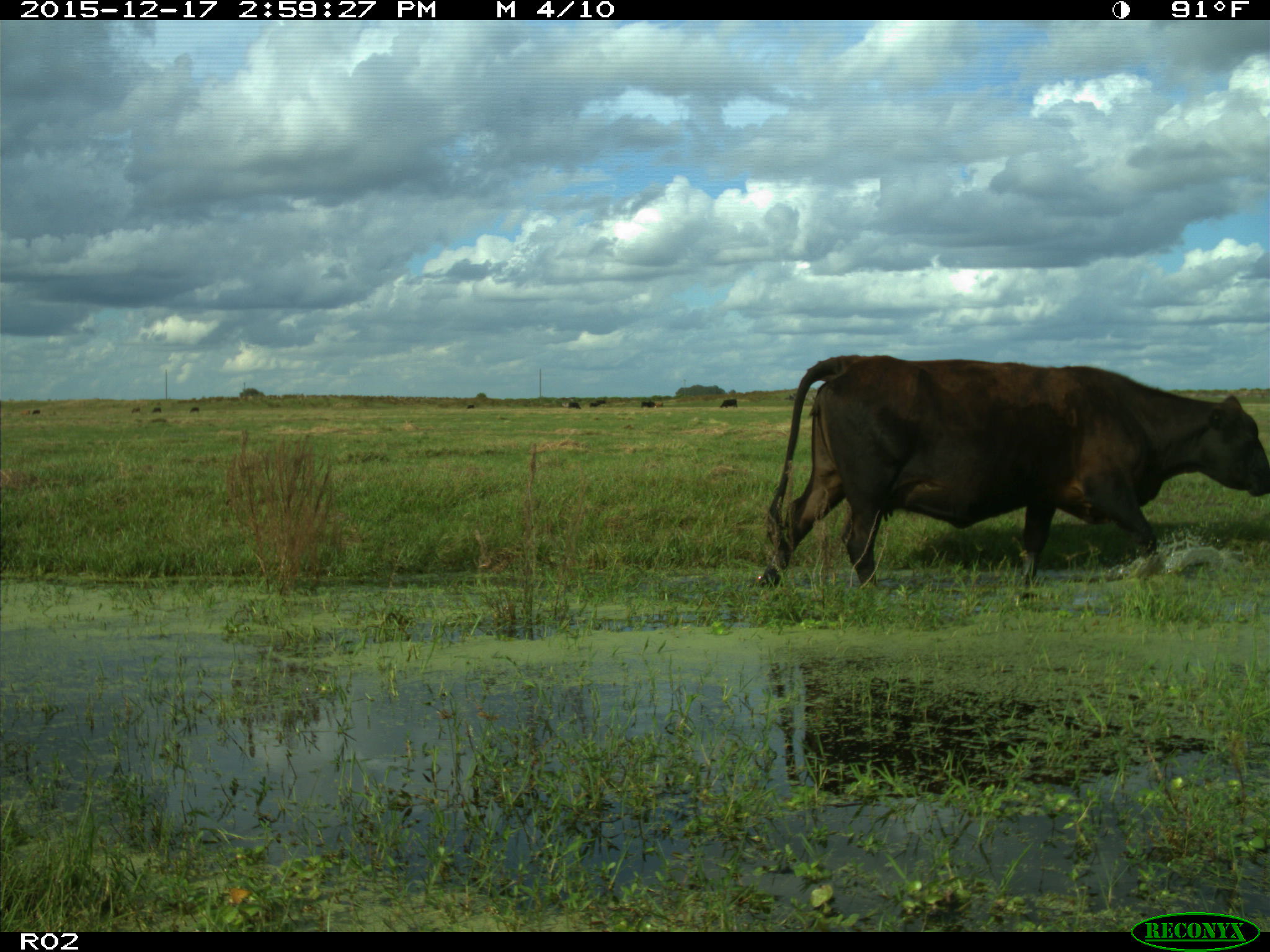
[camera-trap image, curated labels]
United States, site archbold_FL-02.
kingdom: Animalia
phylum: Chordata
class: Mammalia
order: Artiodactyla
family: Bovidae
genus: Bos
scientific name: Bos taurus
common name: domestic cow